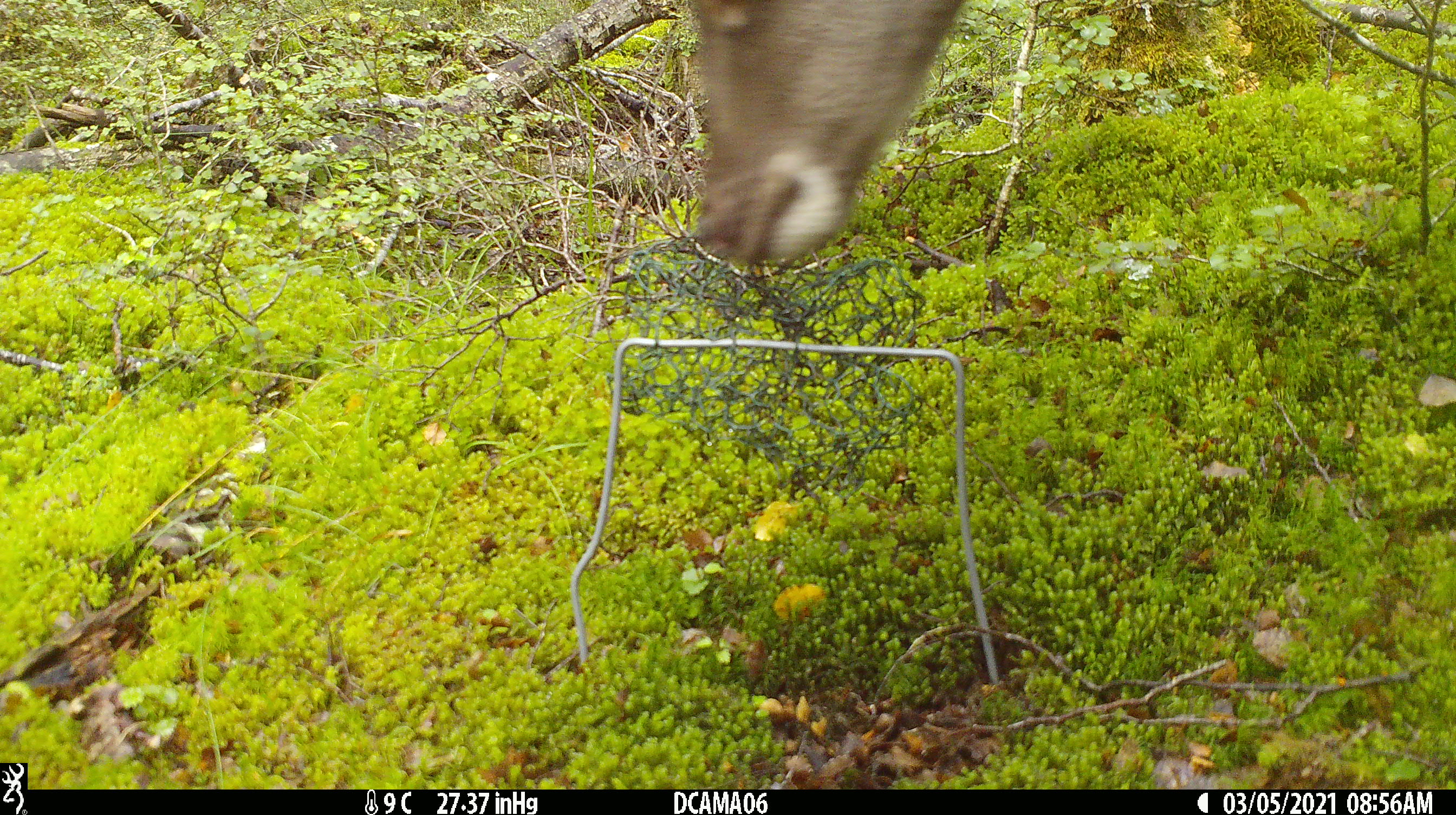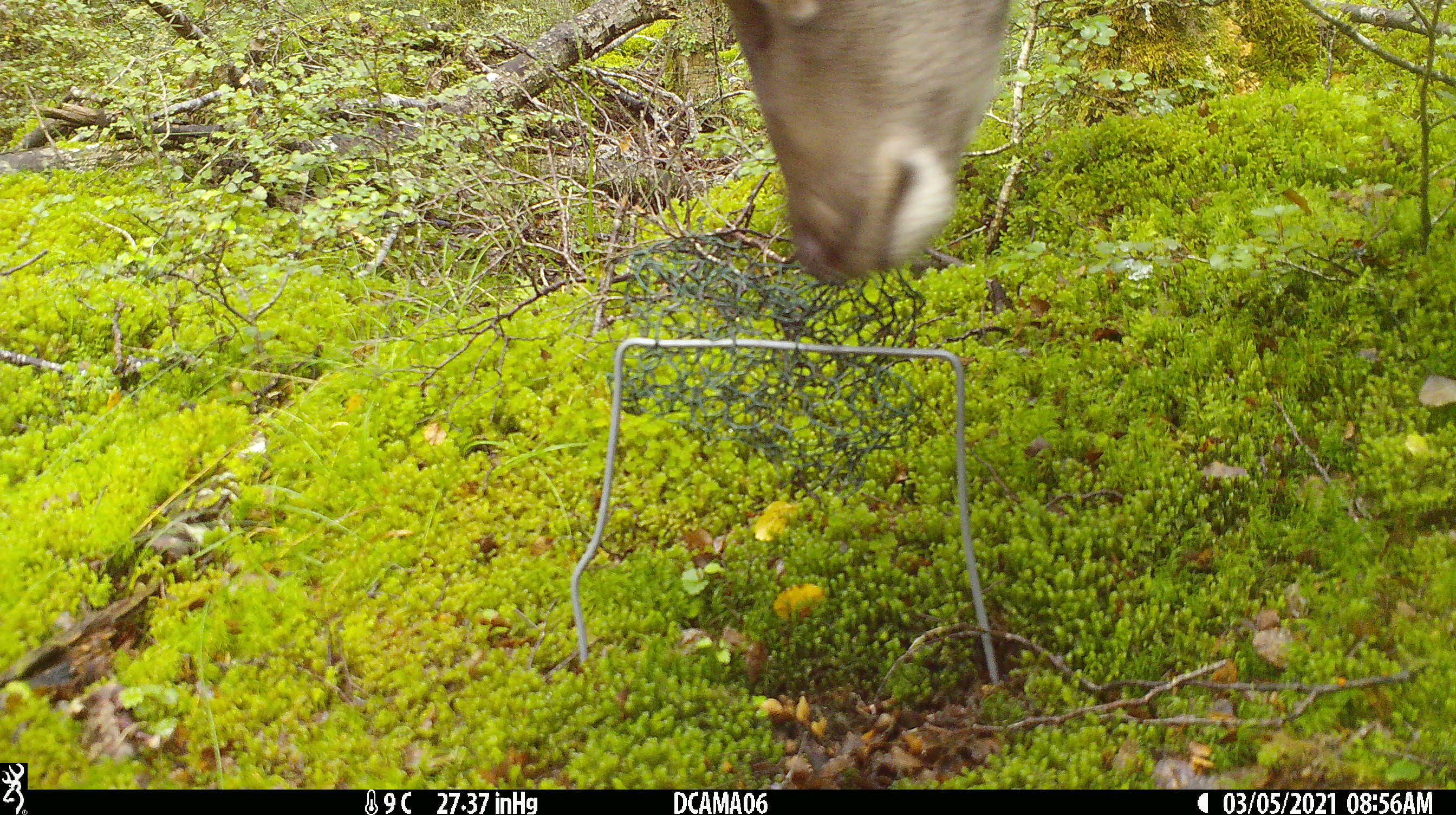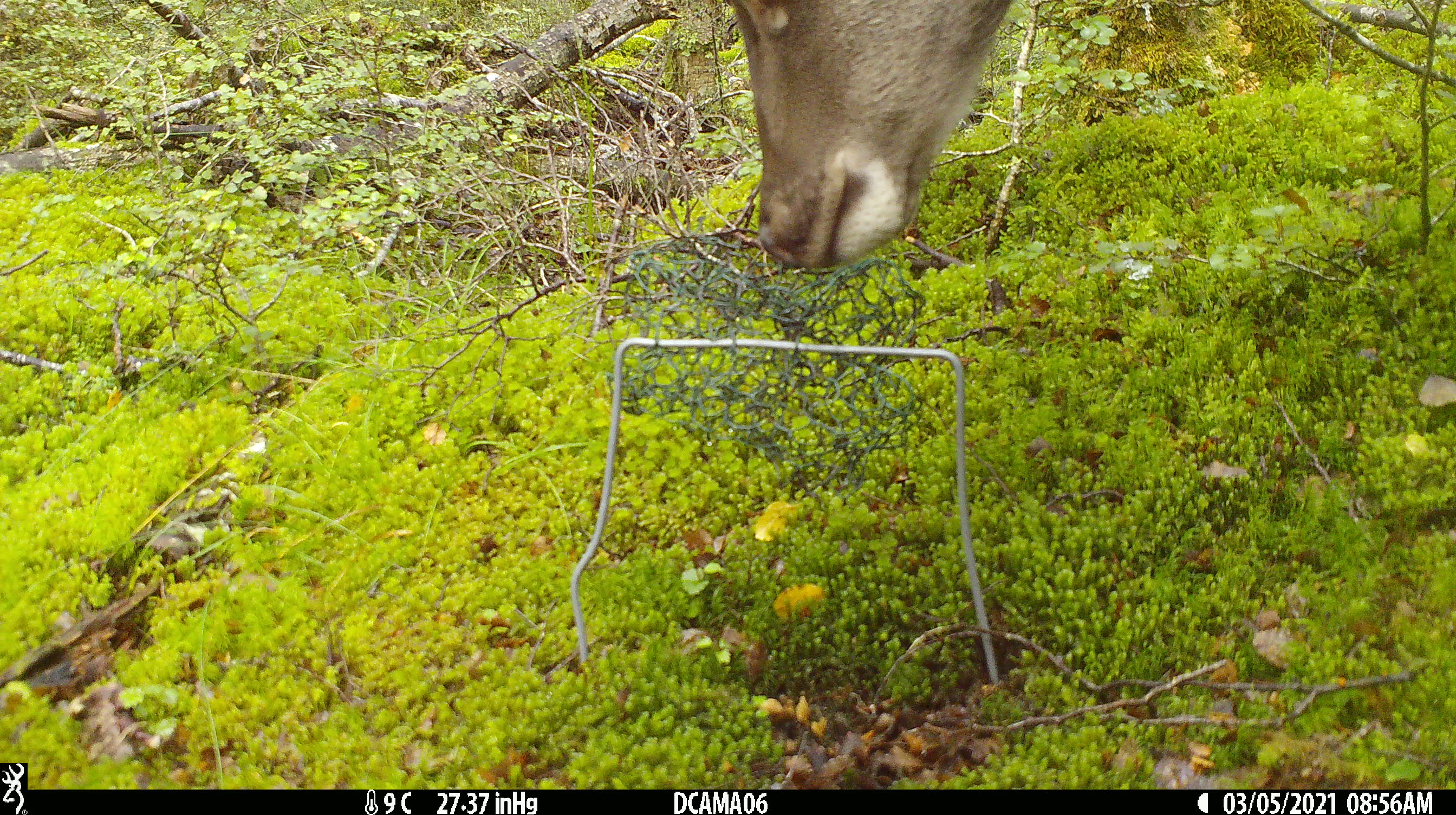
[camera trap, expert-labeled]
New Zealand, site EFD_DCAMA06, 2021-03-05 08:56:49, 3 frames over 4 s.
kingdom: Animalia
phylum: Chordata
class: Mammalia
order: Artiodactyla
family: Cervidae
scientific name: Cervidae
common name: deer